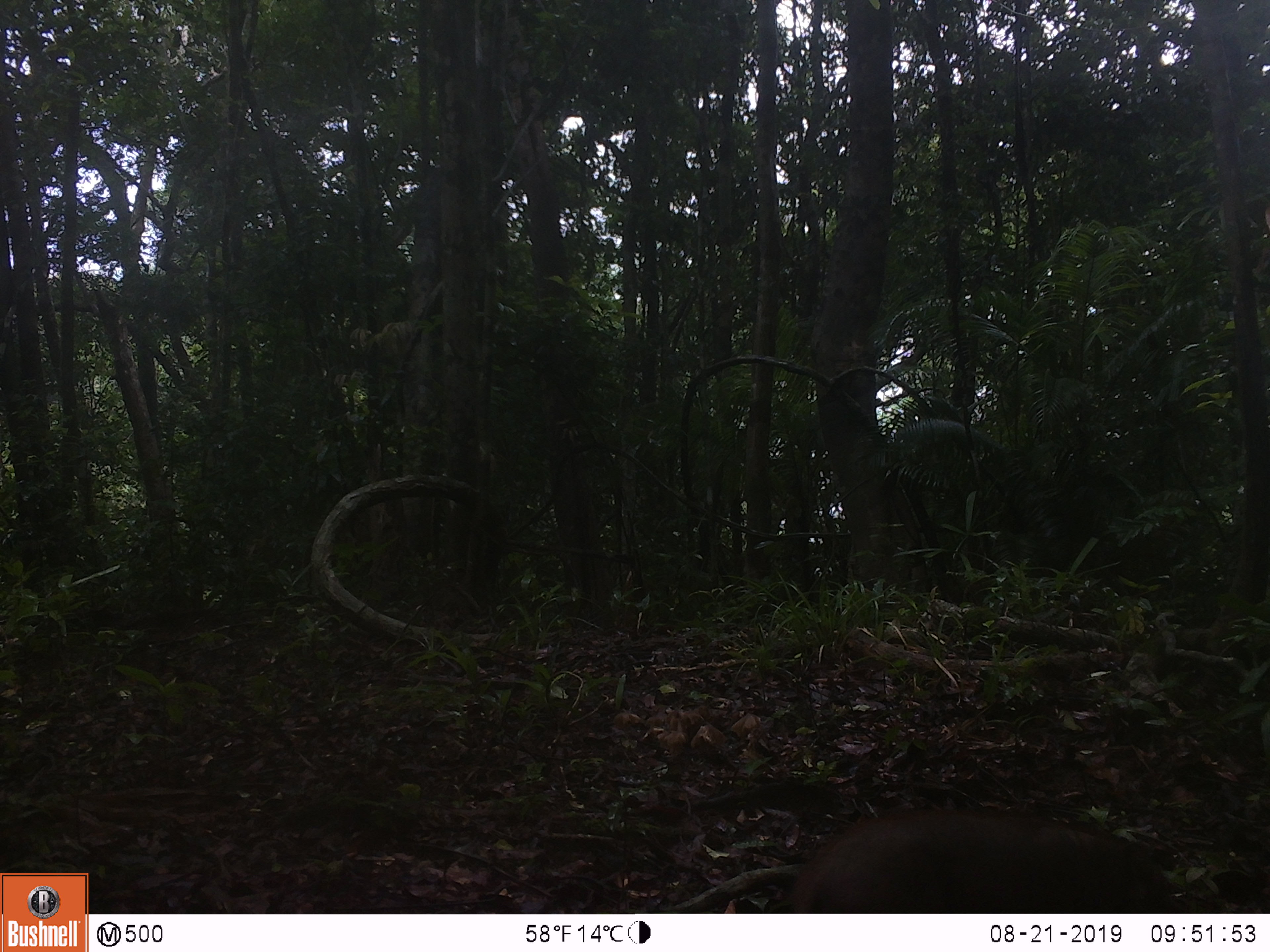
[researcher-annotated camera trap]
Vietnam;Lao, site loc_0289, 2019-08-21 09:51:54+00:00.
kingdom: Animalia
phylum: Chordata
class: Mammalia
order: Artiodactyla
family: Suidae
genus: Sus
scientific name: Sus scrofa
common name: eurasian wild pig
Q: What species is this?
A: Eurasian wild pig (Sus scrofa).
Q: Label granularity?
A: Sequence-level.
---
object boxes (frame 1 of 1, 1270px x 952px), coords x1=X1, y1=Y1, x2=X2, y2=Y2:
eurasian wild pig: x1=786, y1=804, x2=1194, y2=913